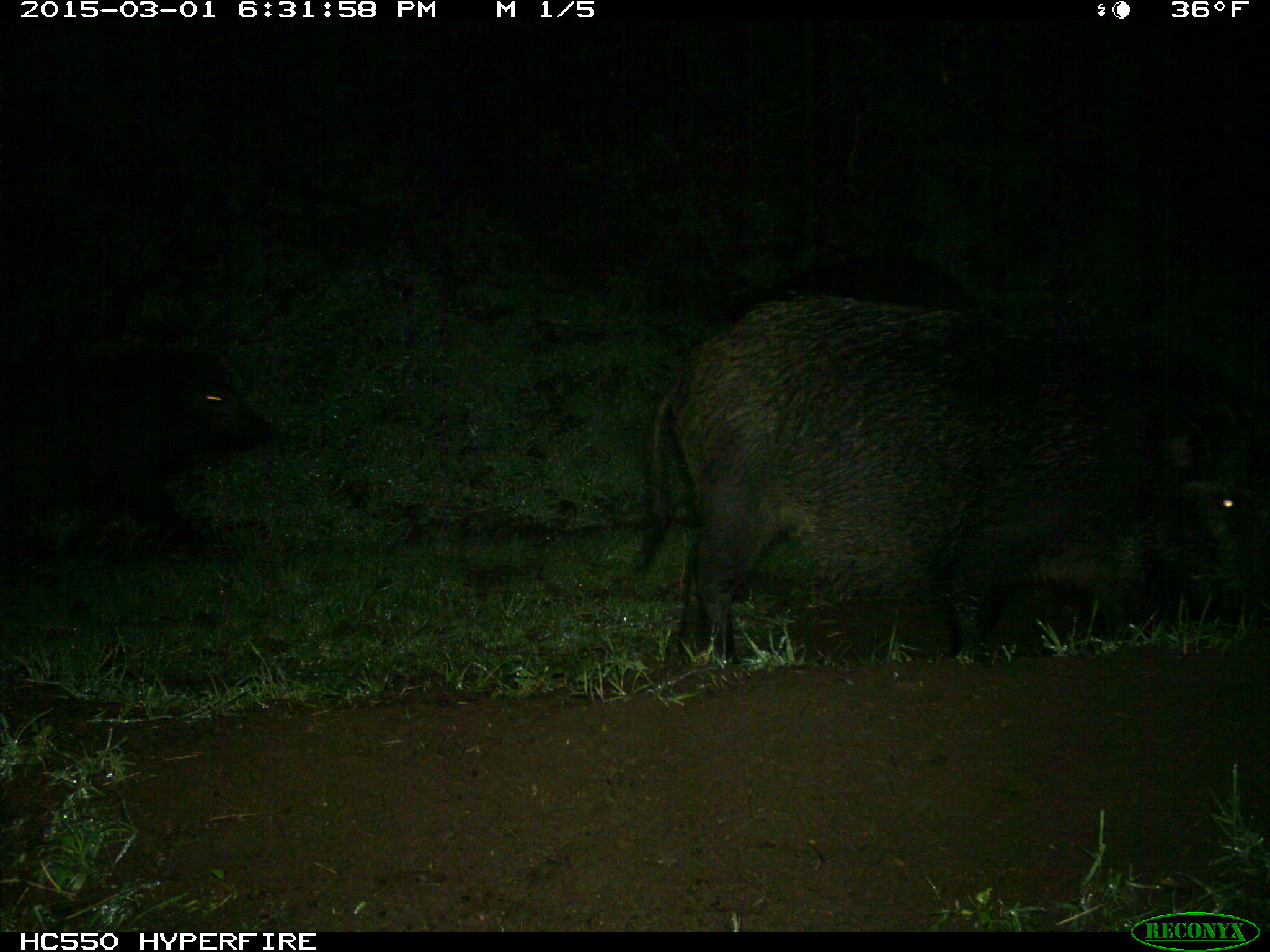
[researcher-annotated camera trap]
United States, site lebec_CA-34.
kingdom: Animalia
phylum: Chordata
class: Mammalia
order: Artiodactyla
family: Suidae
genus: Sus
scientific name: Sus scrofa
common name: wild boar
Sus scrofa (wild boar).